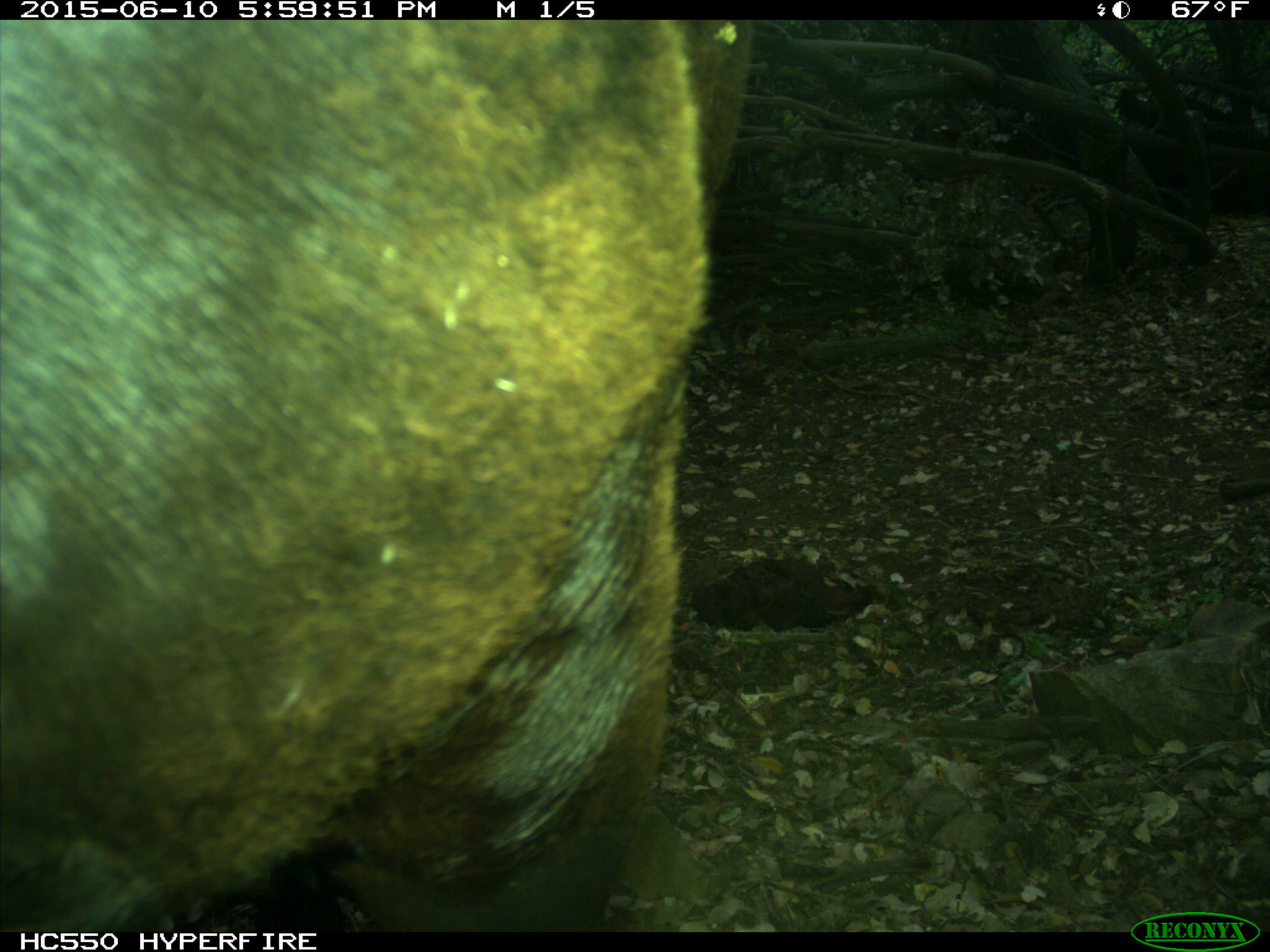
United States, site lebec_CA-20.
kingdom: Animalia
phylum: Chordata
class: Mammalia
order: Artiodactyla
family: Bovidae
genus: Bos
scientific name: Bos taurus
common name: domestic cow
Bos taurus (domestic cow).